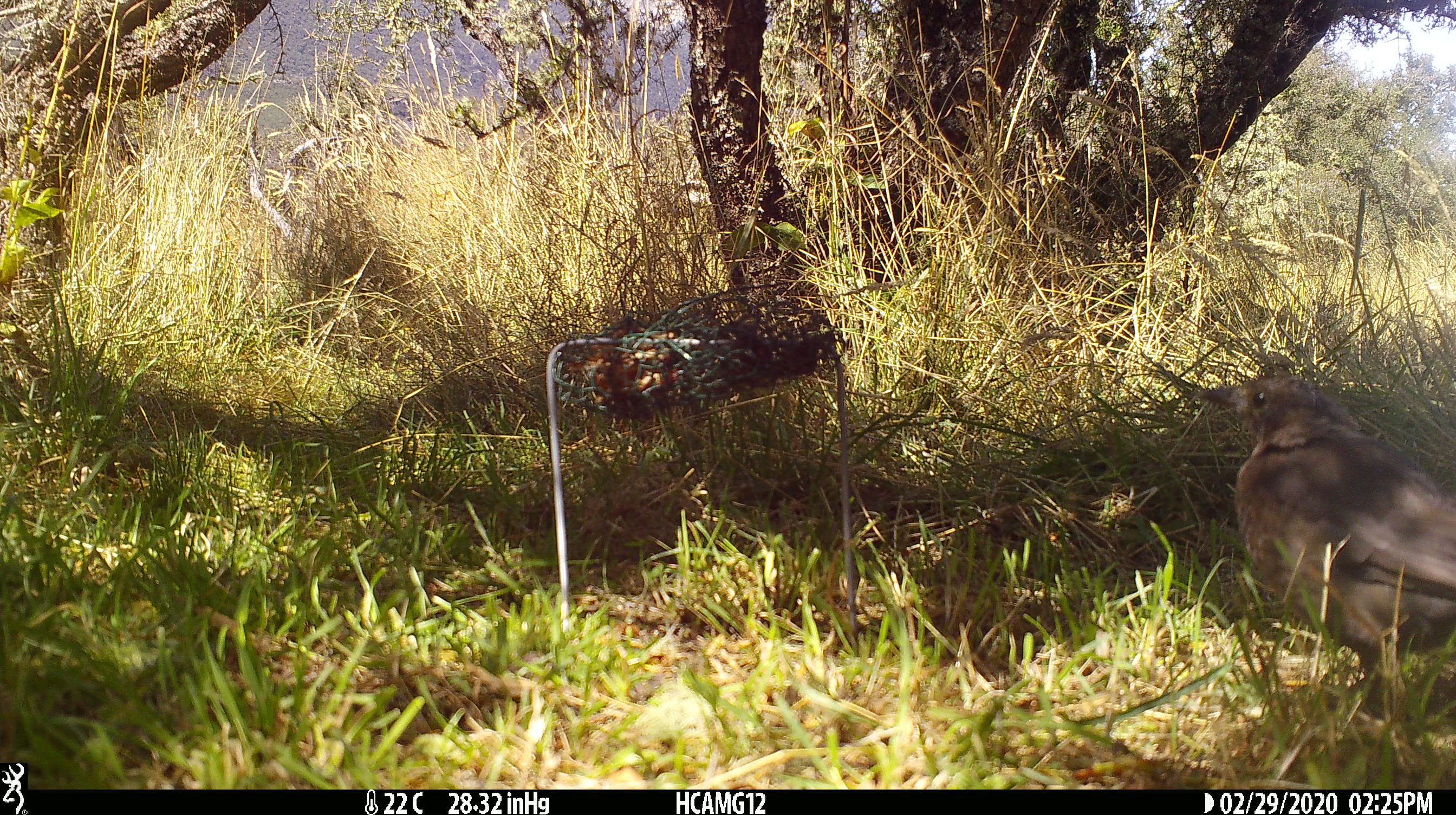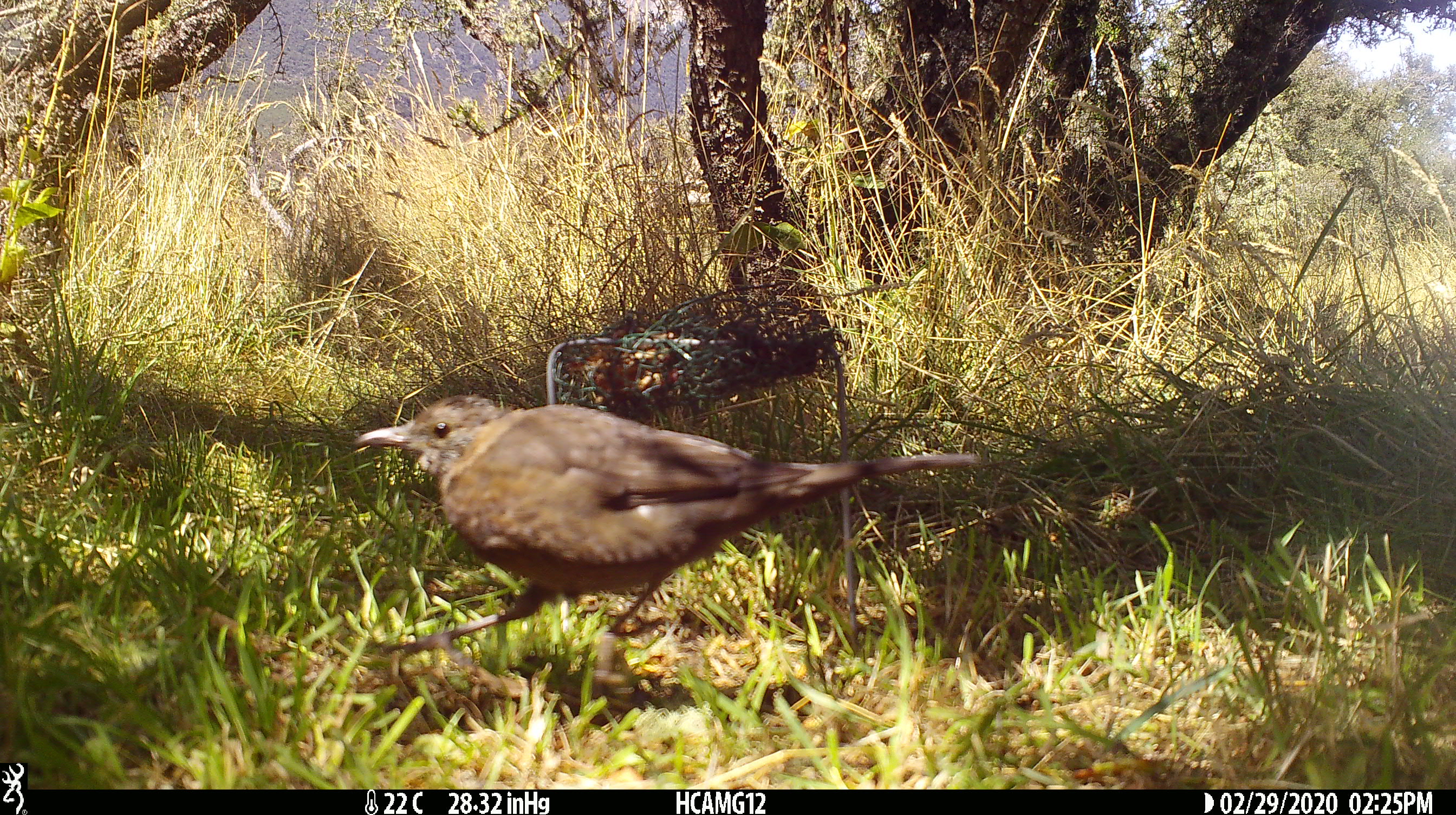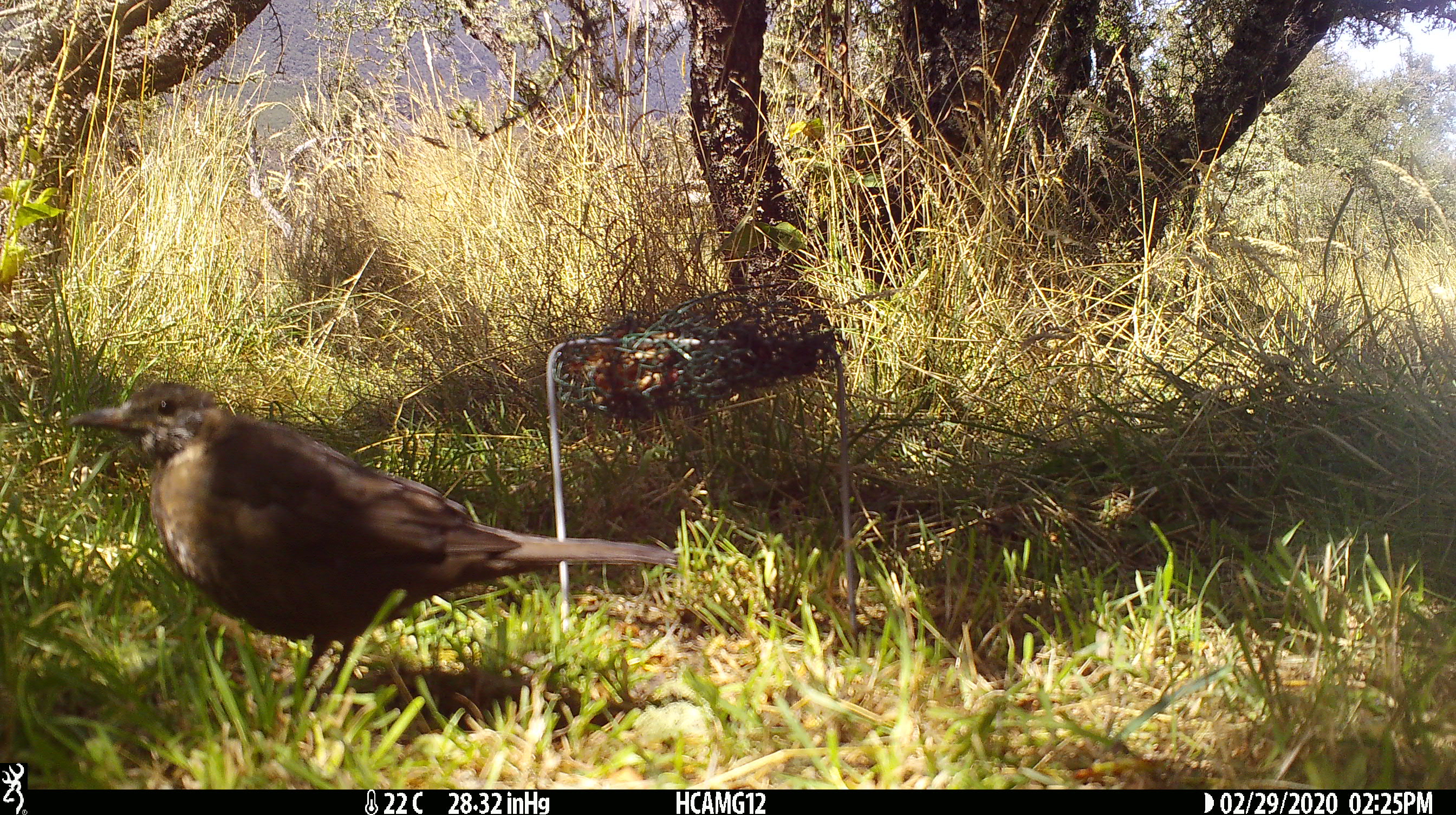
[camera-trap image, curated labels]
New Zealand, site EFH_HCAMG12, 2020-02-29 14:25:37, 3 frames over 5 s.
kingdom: Animalia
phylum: Chordata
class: Aves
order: Passeriformes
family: Turdidae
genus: Turdus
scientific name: Turdus merula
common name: eurasian blackbird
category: blackbird